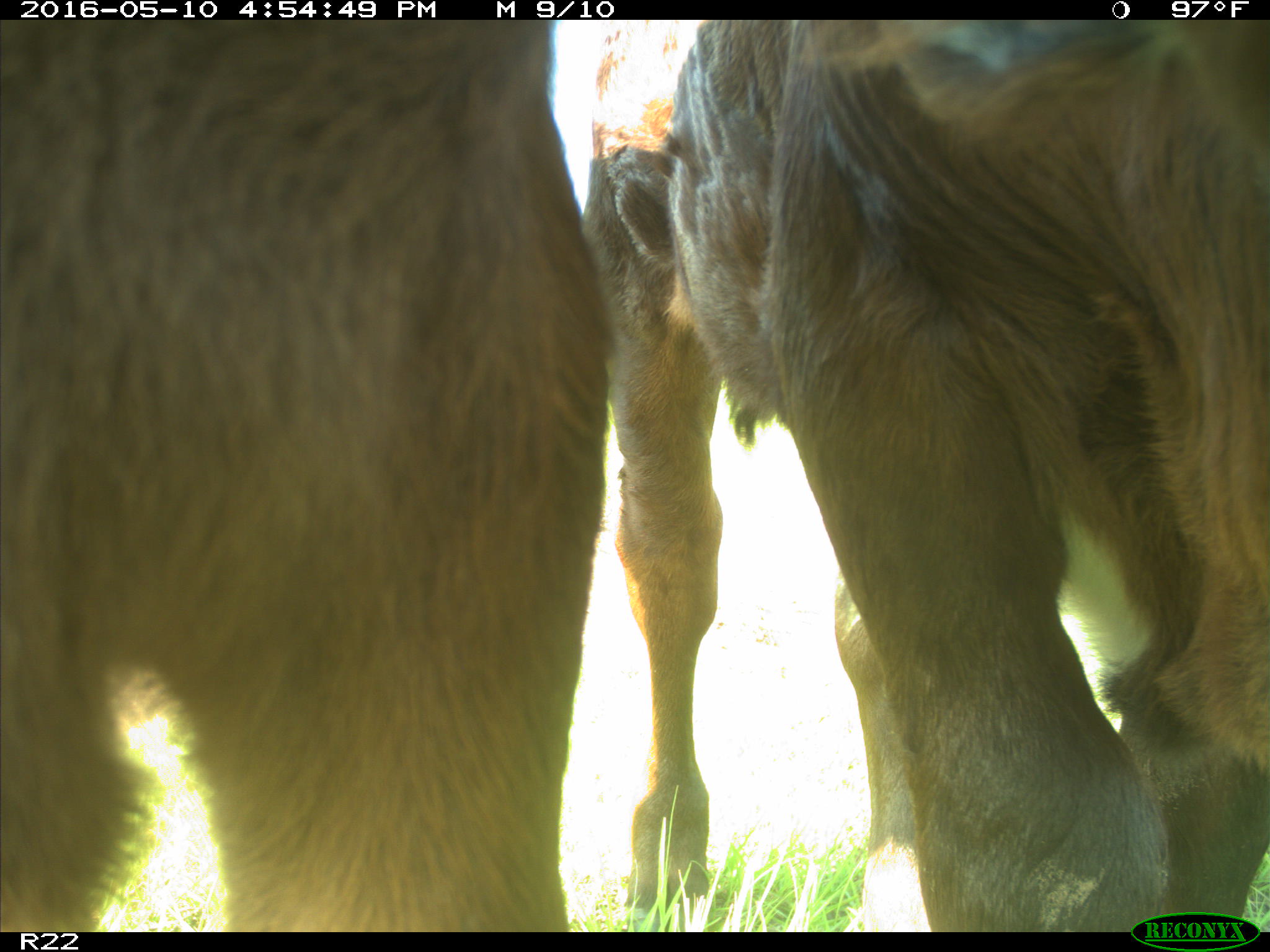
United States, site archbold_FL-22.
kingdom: Animalia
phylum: Chordata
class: Mammalia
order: Artiodactyla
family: Bovidae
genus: Bos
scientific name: Bos taurus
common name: domestic cow